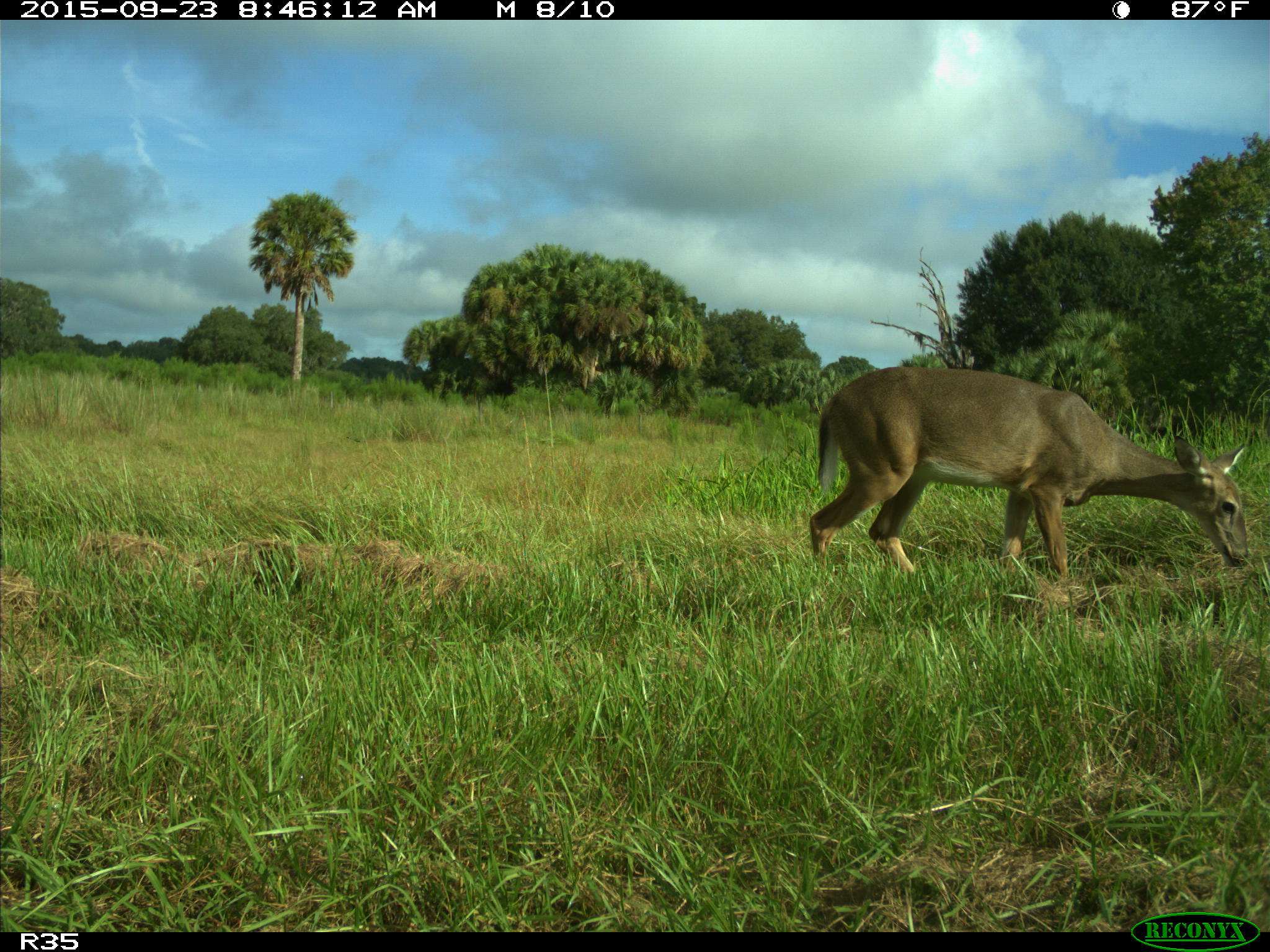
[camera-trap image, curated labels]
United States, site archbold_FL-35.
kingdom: Animalia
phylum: Chordata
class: Mammalia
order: Artiodactyla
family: Cervidae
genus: Odocoileus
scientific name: Odocoileus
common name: deer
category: unidentified deer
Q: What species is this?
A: Unidentified deer (deer) (Odocoileus).